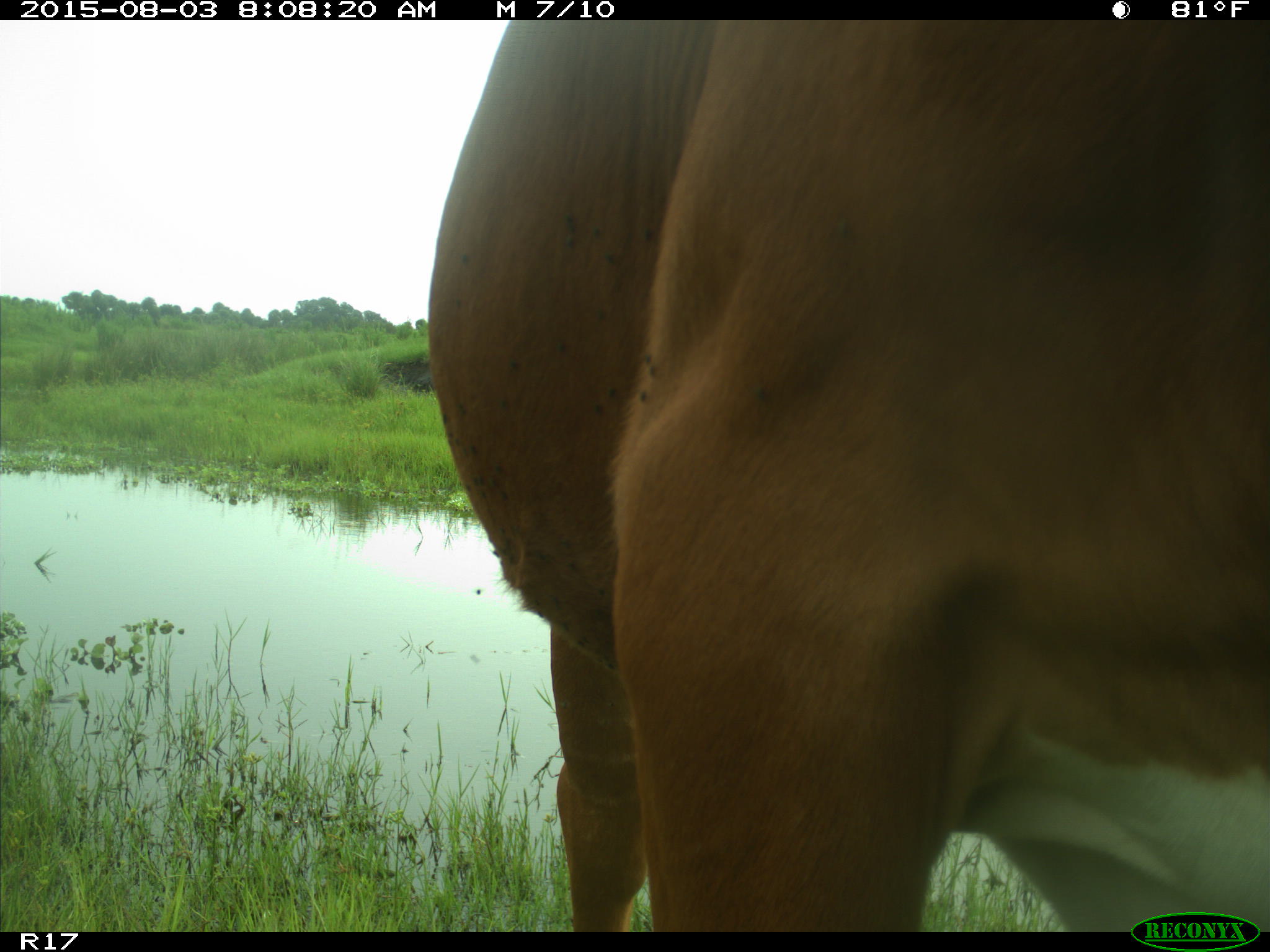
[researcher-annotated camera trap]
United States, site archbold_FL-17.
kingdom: Animalia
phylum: Chordata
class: Mammalia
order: Artiodactyla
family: Bovidae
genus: Bos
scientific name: Bos taurus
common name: domestic cow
Bos taurus (domestic cow).